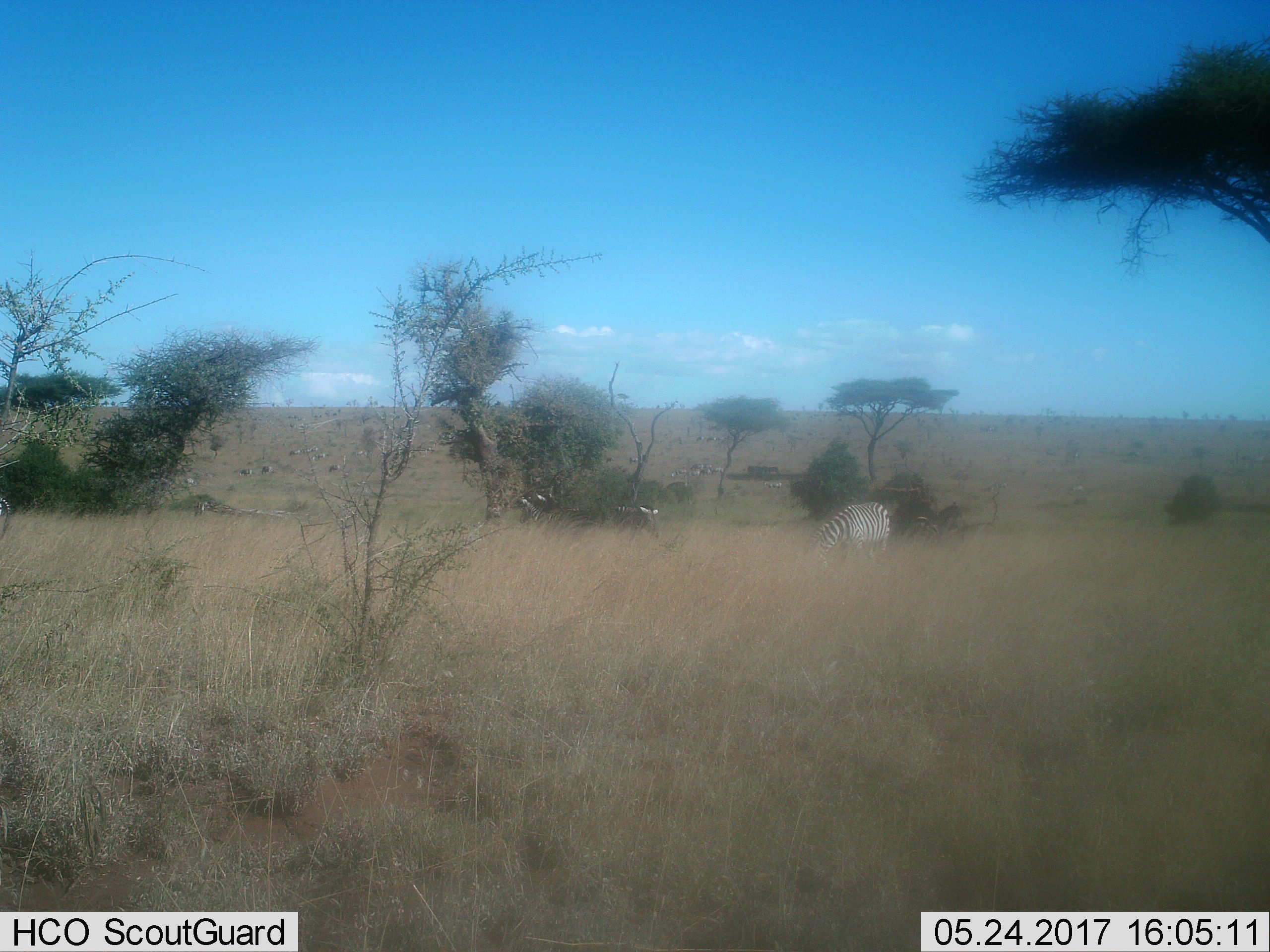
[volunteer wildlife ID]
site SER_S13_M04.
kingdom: Animalia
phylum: Chordata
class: Mammalia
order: Perissodactyla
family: Equidae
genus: Equus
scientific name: Equus quagga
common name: plains zebra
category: zebraplains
Zebraplains (plains zebra) (Equus quagga), count 11-50. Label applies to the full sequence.